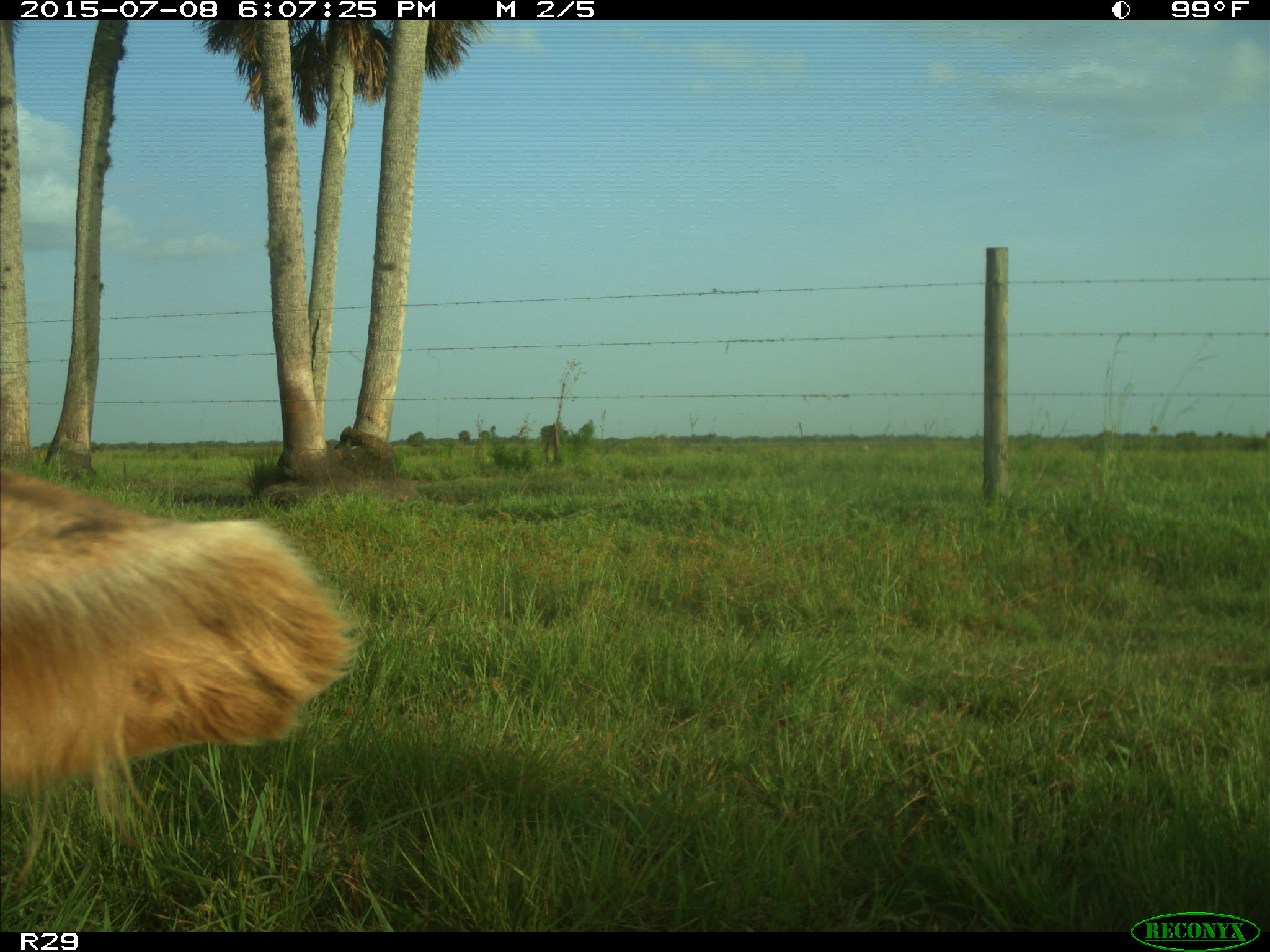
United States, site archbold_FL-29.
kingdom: Animalia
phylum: Chordata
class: Mammalia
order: Artiodactyla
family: Bovidae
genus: Bos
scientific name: Bos taurus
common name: domestic cow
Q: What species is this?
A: Bos taurus (domestic cow).